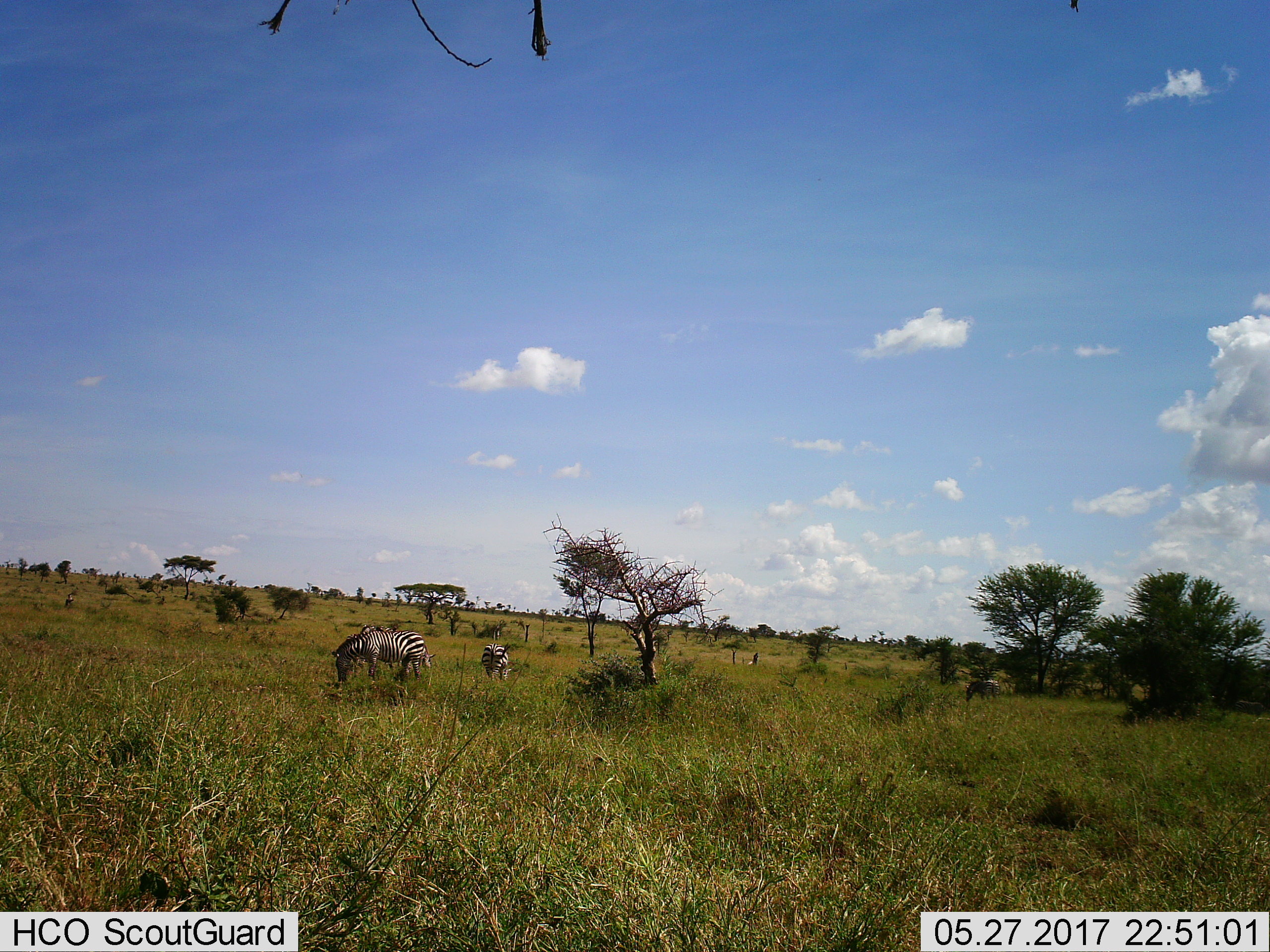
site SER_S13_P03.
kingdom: Animalia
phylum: Chordata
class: Mammalia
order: Perissodactyla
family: Equidae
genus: Equus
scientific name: Equus quagga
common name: plains zebra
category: zebraplains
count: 3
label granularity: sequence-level